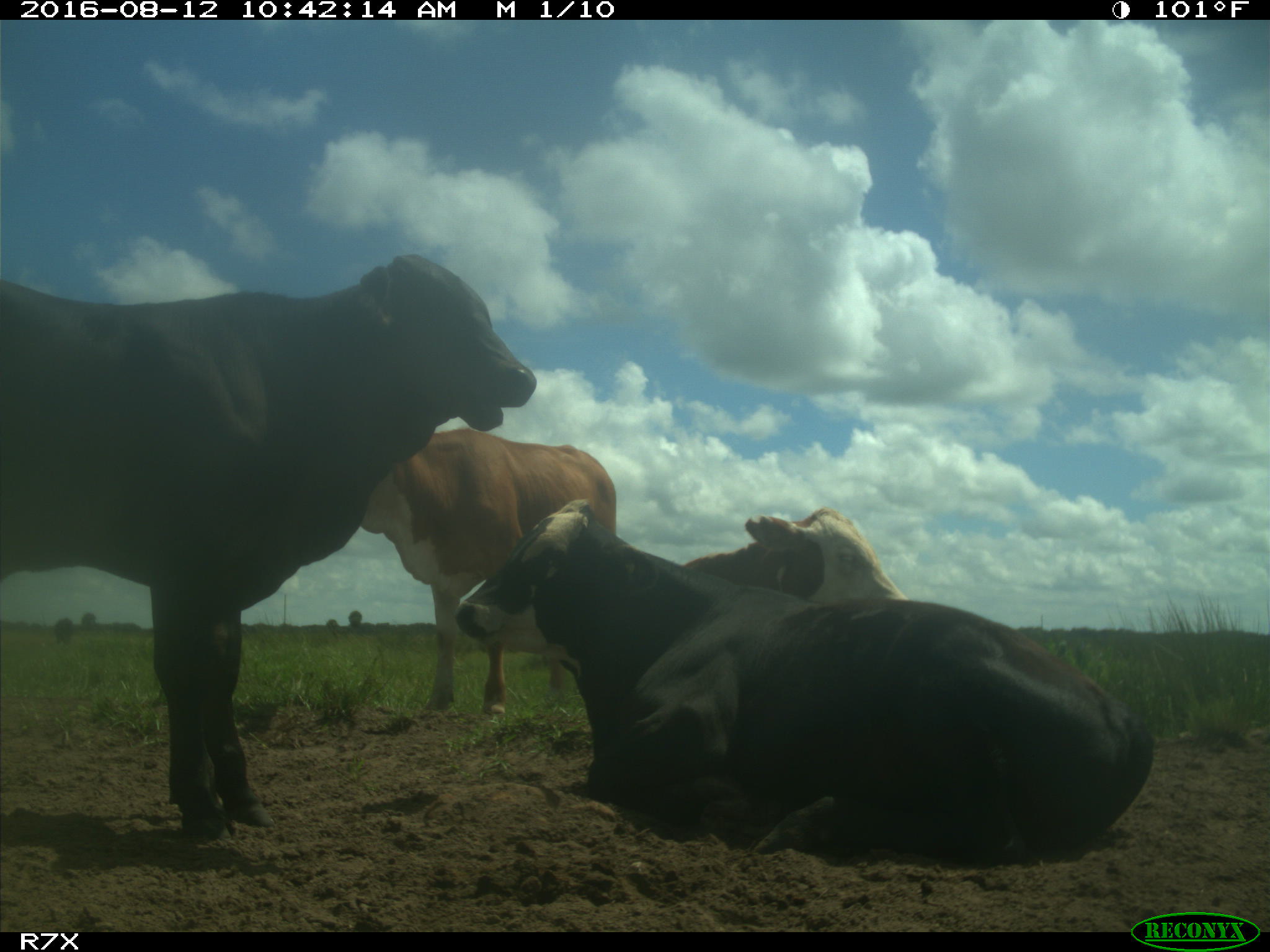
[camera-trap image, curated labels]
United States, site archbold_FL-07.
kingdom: Animalia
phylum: Chordata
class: Mammalia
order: Artiodactyla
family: Bovidae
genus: Bos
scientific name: Bos taurus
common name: domestic cow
Bos taurus (domestic cow).